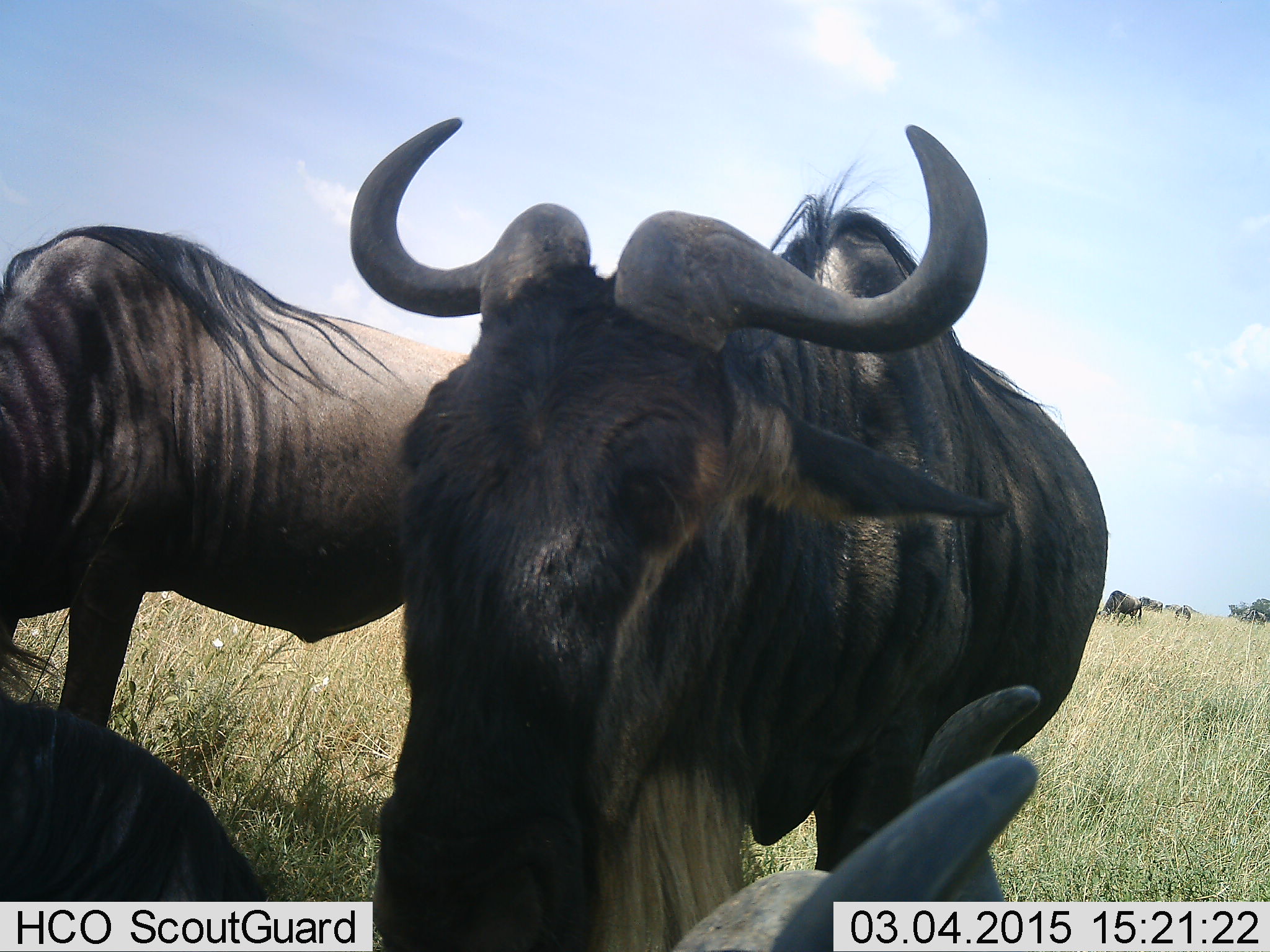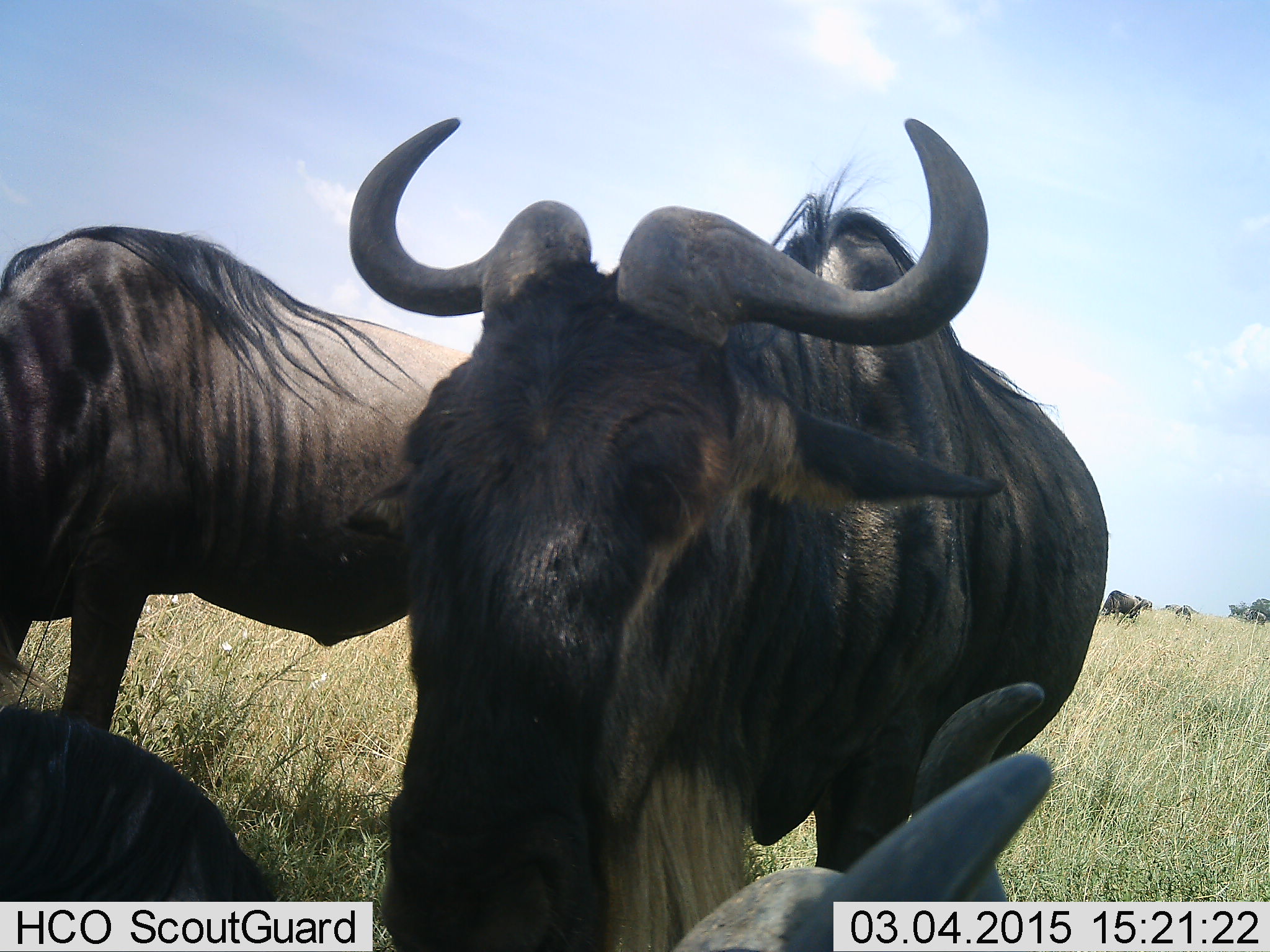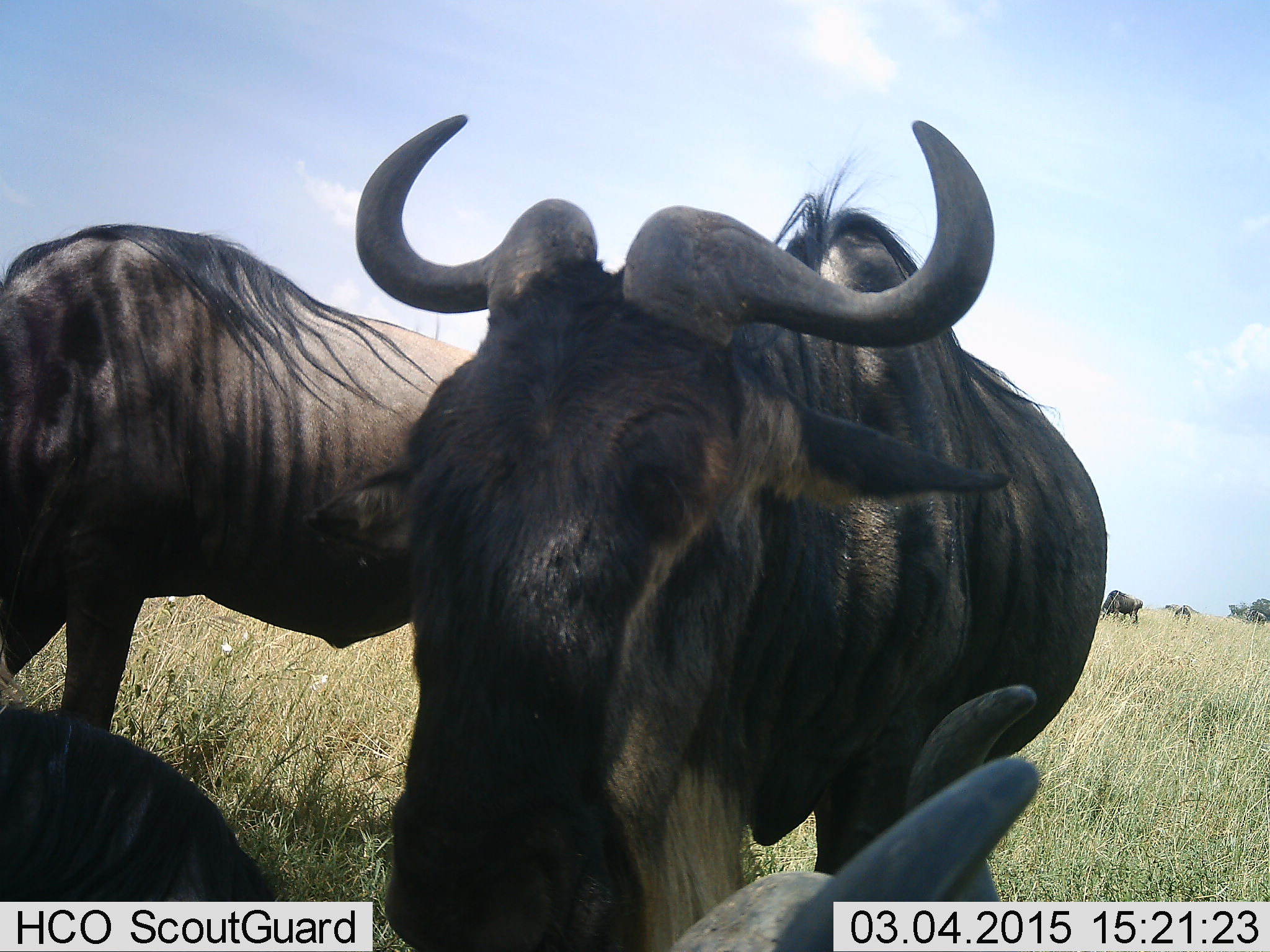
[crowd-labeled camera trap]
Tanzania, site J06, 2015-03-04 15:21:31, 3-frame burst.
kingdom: Animalia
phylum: Chordata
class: Mammalia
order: Artiodactyla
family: Bovidae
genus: Connochaetes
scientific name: Connochaetes taurinus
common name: blue wildebeest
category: wildebeest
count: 4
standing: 60%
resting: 60%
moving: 10%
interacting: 0%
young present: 0%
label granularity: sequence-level